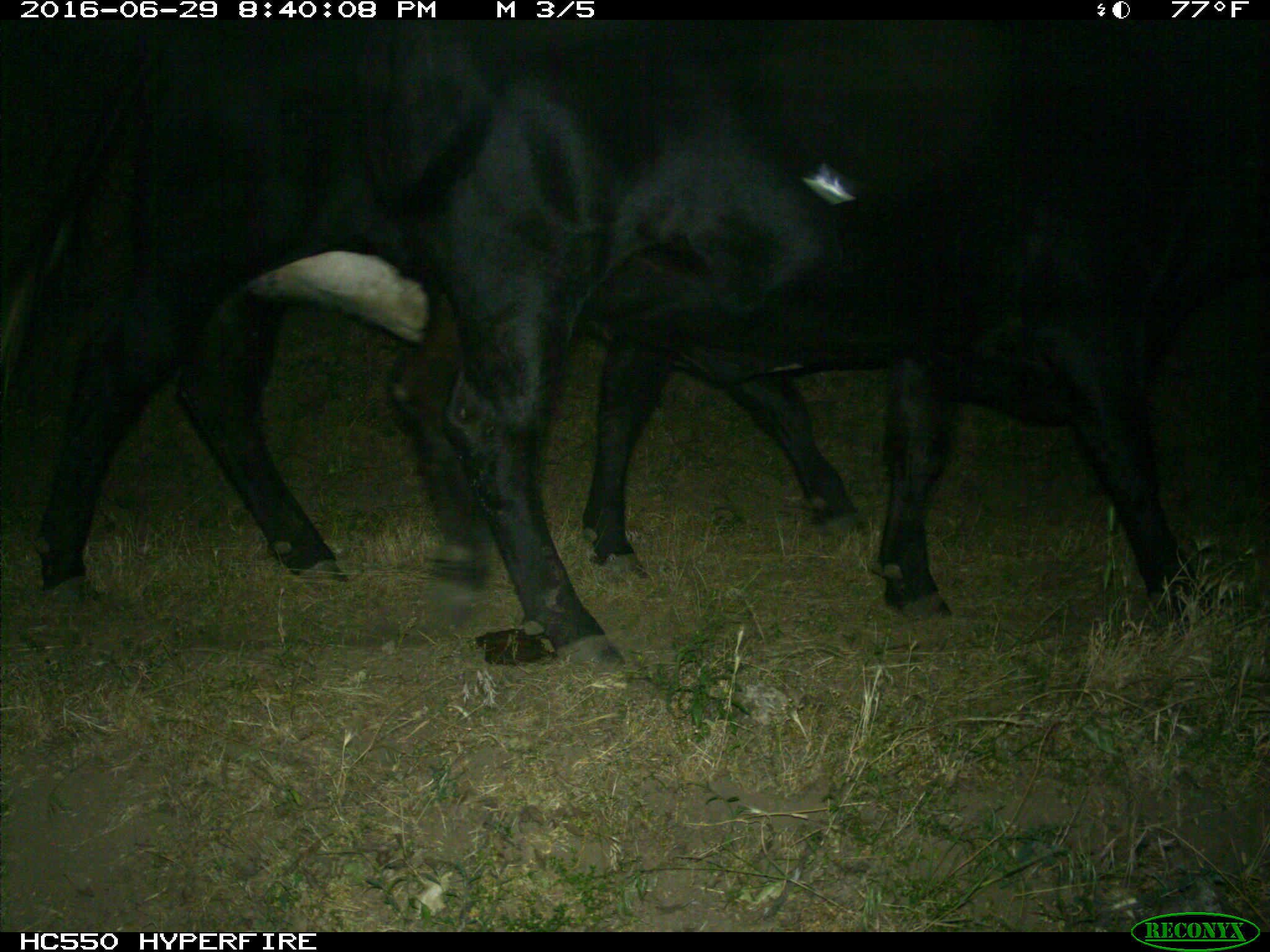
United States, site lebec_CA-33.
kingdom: Animalia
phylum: Chordata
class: Mammalia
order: Artiodactyla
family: Bovidae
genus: Bos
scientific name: Bos taurus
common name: domestic cow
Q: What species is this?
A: Bos taurus (domestic cow).